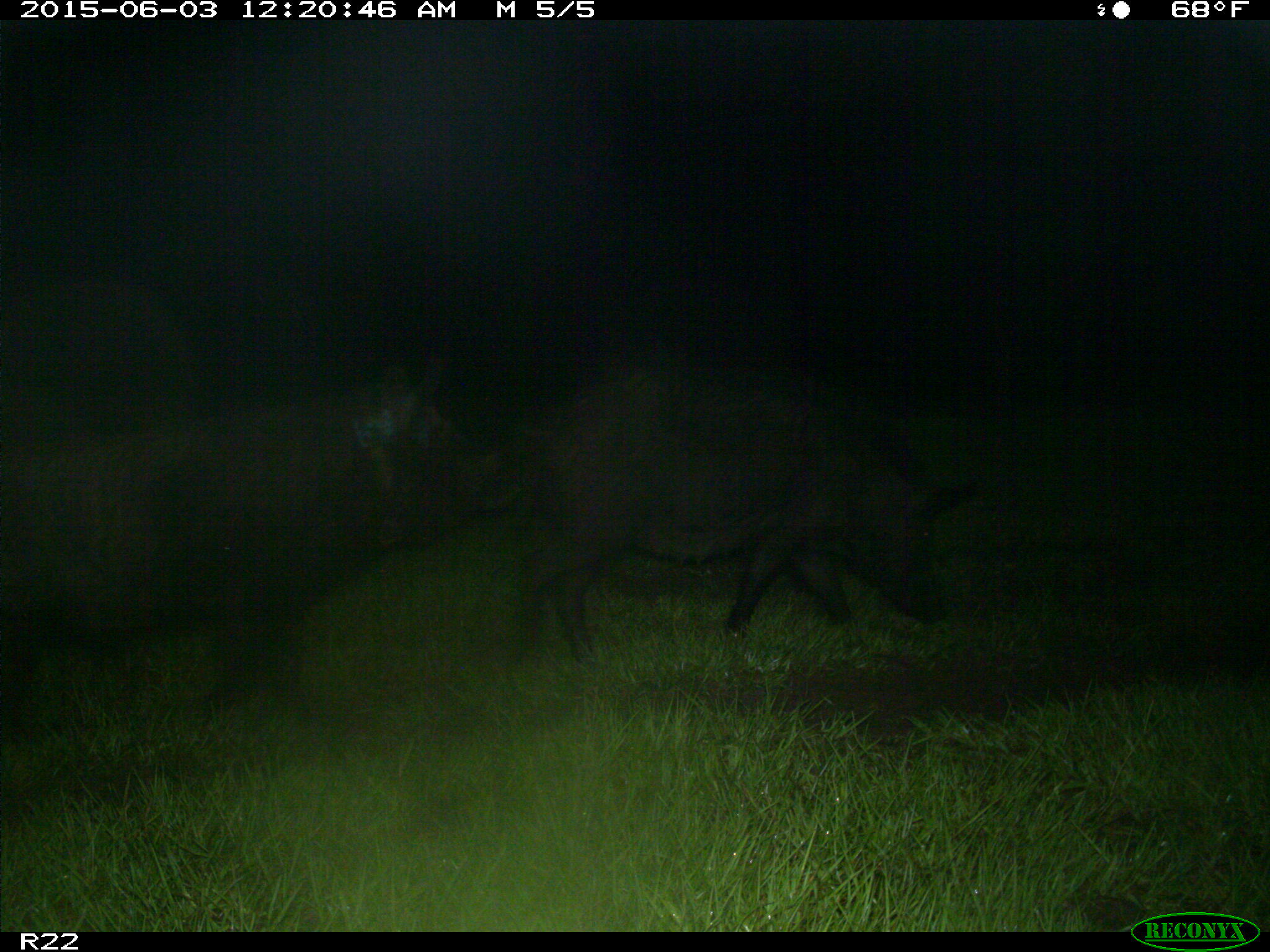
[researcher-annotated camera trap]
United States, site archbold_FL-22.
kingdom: Animalia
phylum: Chordata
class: Mammalia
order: Artiodactyla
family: Bovidae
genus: Bos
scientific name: Bos taurus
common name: domestic cow